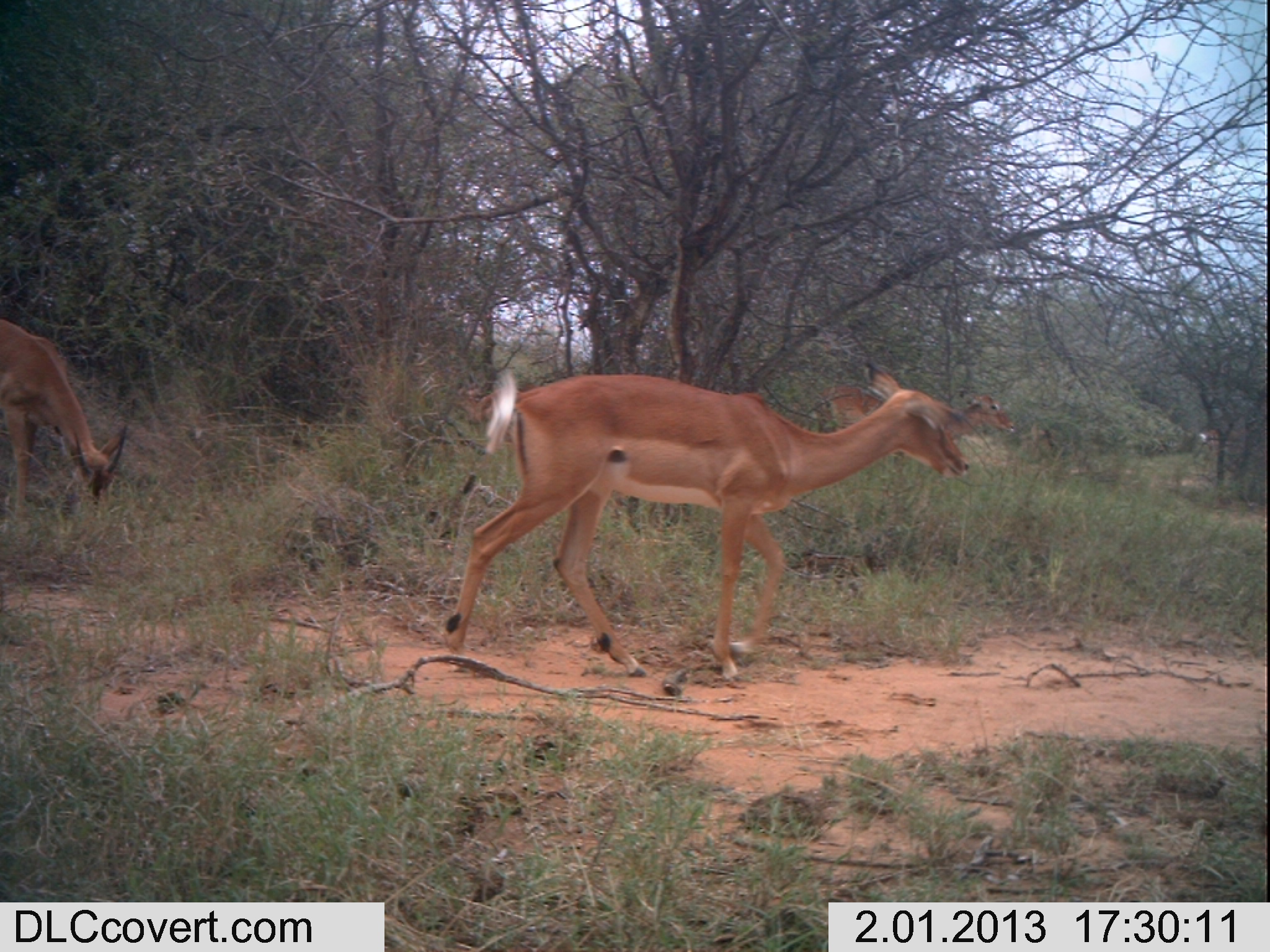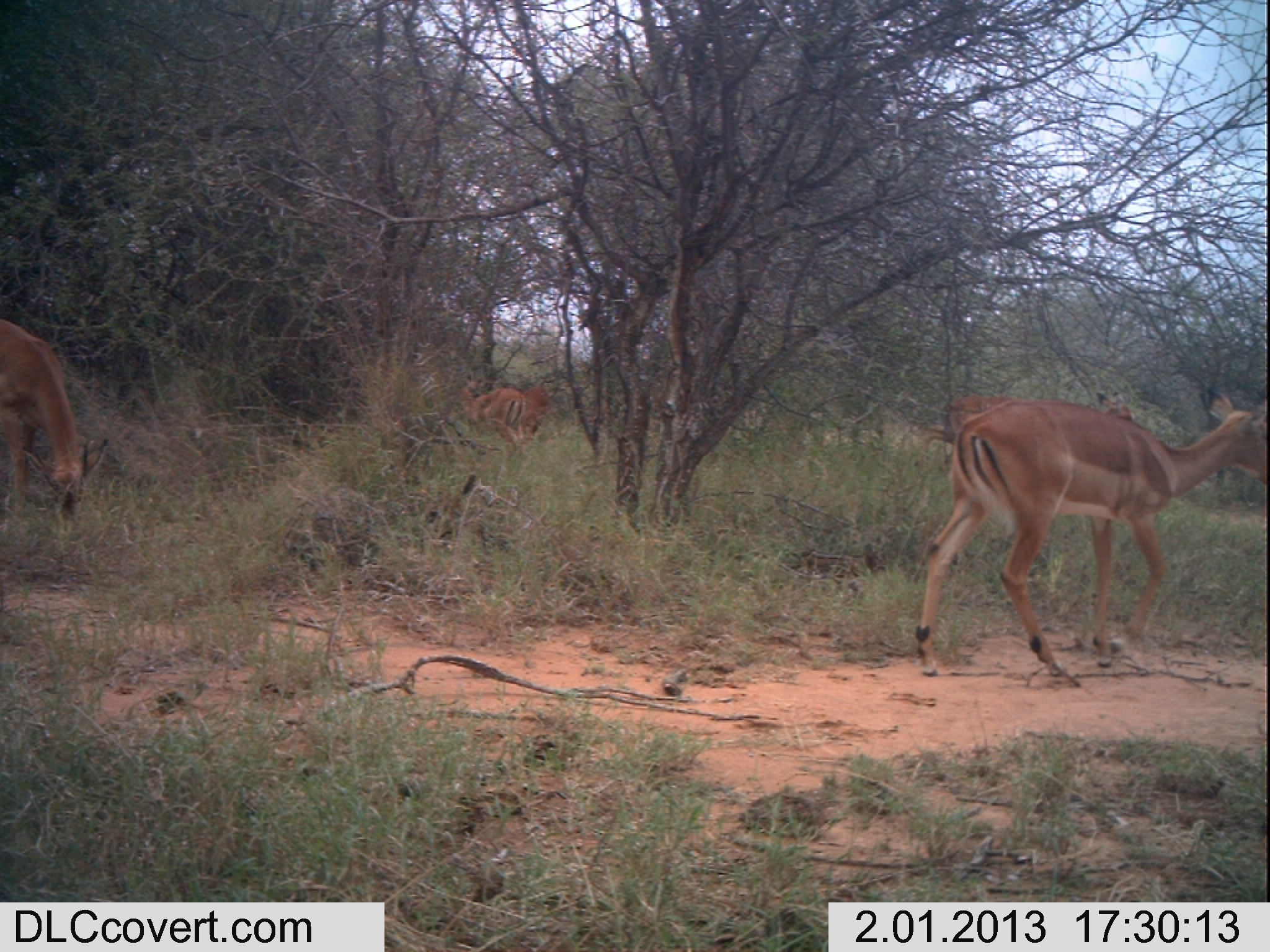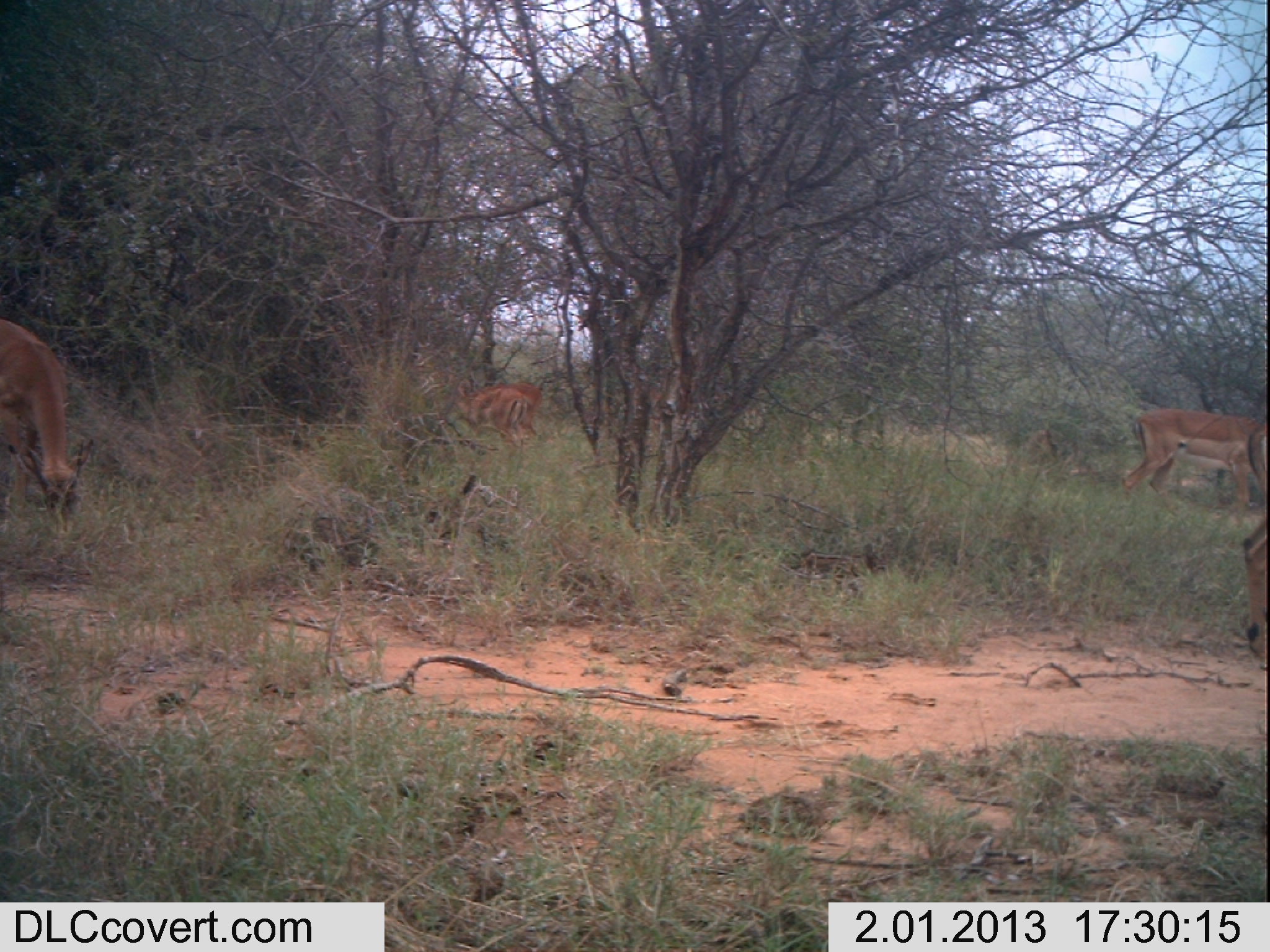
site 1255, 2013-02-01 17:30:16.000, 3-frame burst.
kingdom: Animalia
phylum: Chordata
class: Mammalia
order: Artiodactyla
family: Bovidae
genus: Aepyceros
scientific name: Aepyceros melampus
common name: impala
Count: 4.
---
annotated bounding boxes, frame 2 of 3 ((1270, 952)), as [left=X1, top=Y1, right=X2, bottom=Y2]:
aepyceros melampus: [left=913, top=397, right=1270, bottom=675]; [left=0, top=315, right=109, bottom=531]; [left=918, top=391, right=1137, bottom=458]; [left=458, top=380, right=526, bottom=453]; [left=521, top=385, right=550, bottom=448]